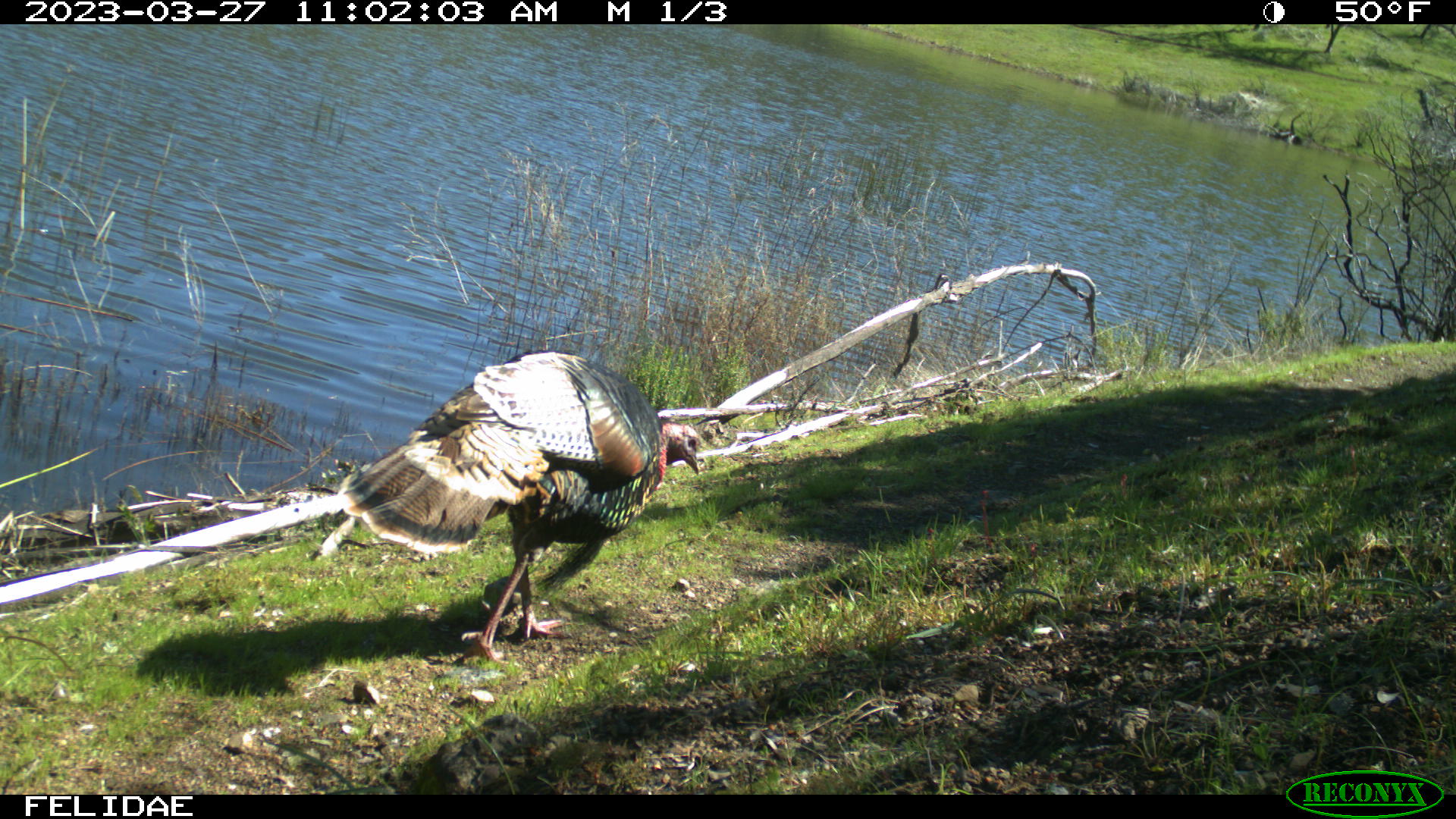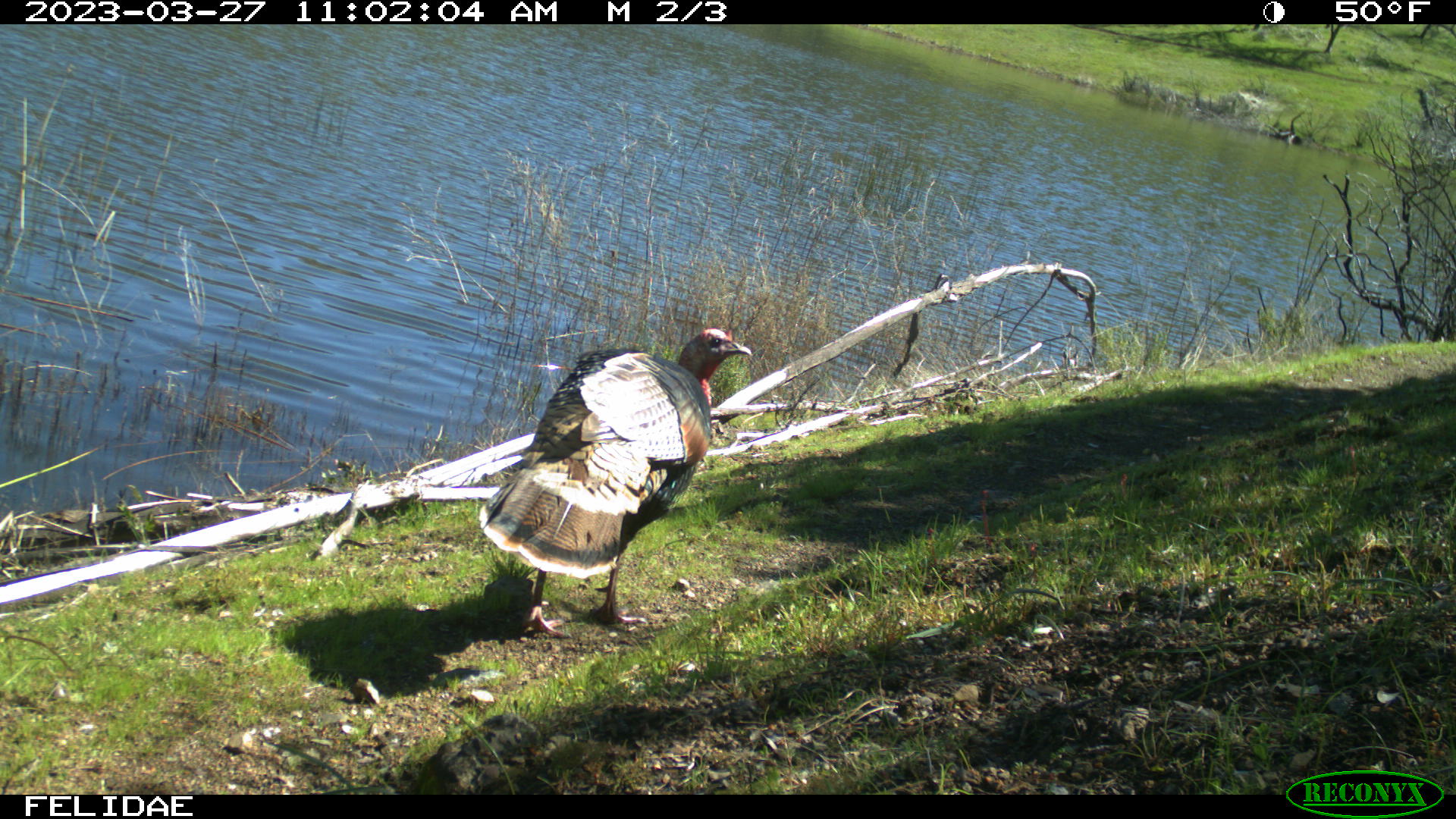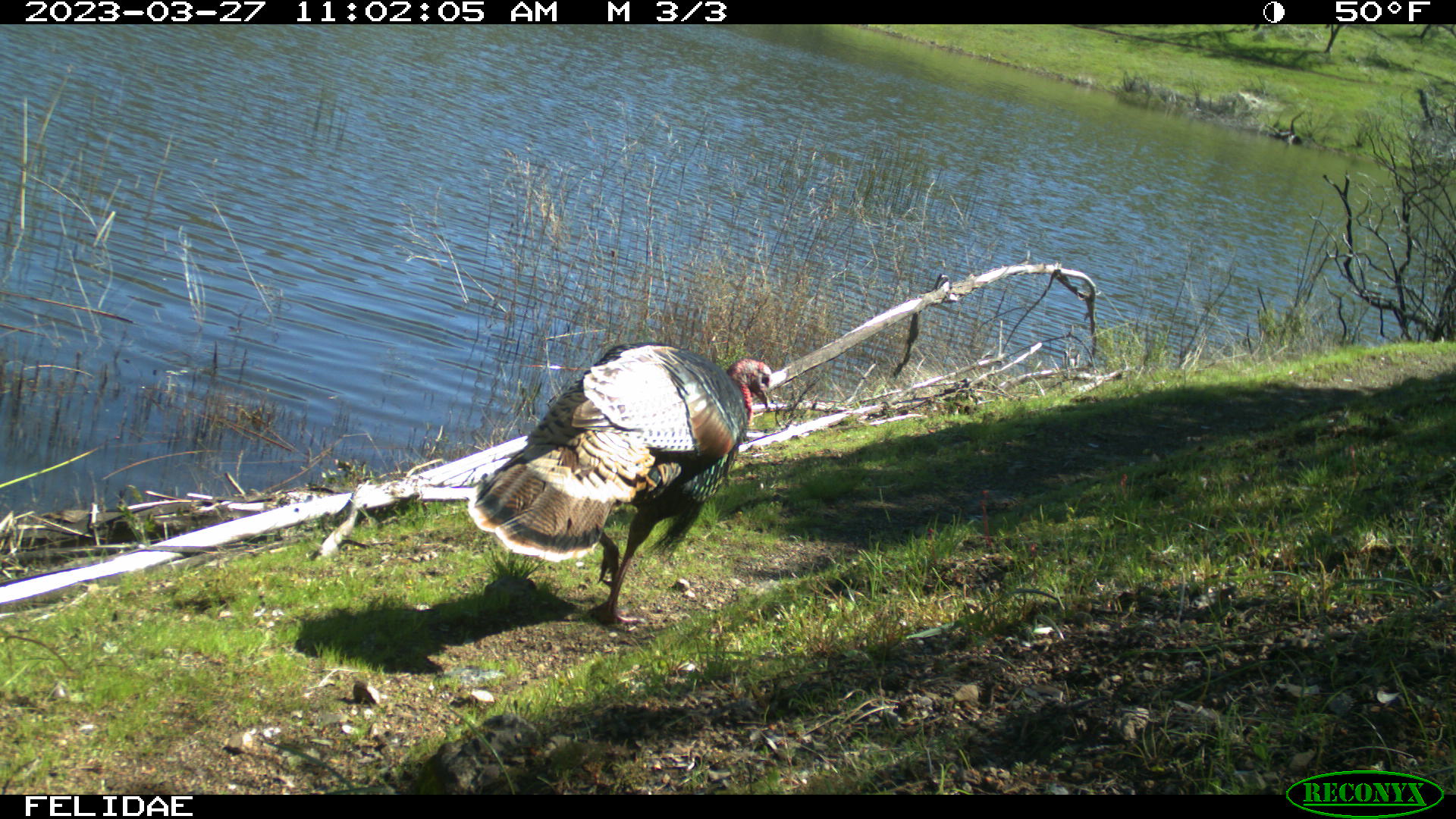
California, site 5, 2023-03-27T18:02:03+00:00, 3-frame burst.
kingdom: Animalia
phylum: Chordata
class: Aves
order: Galliformes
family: Phasianidae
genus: Meleagris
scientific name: Meleagris gallopavo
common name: turkey